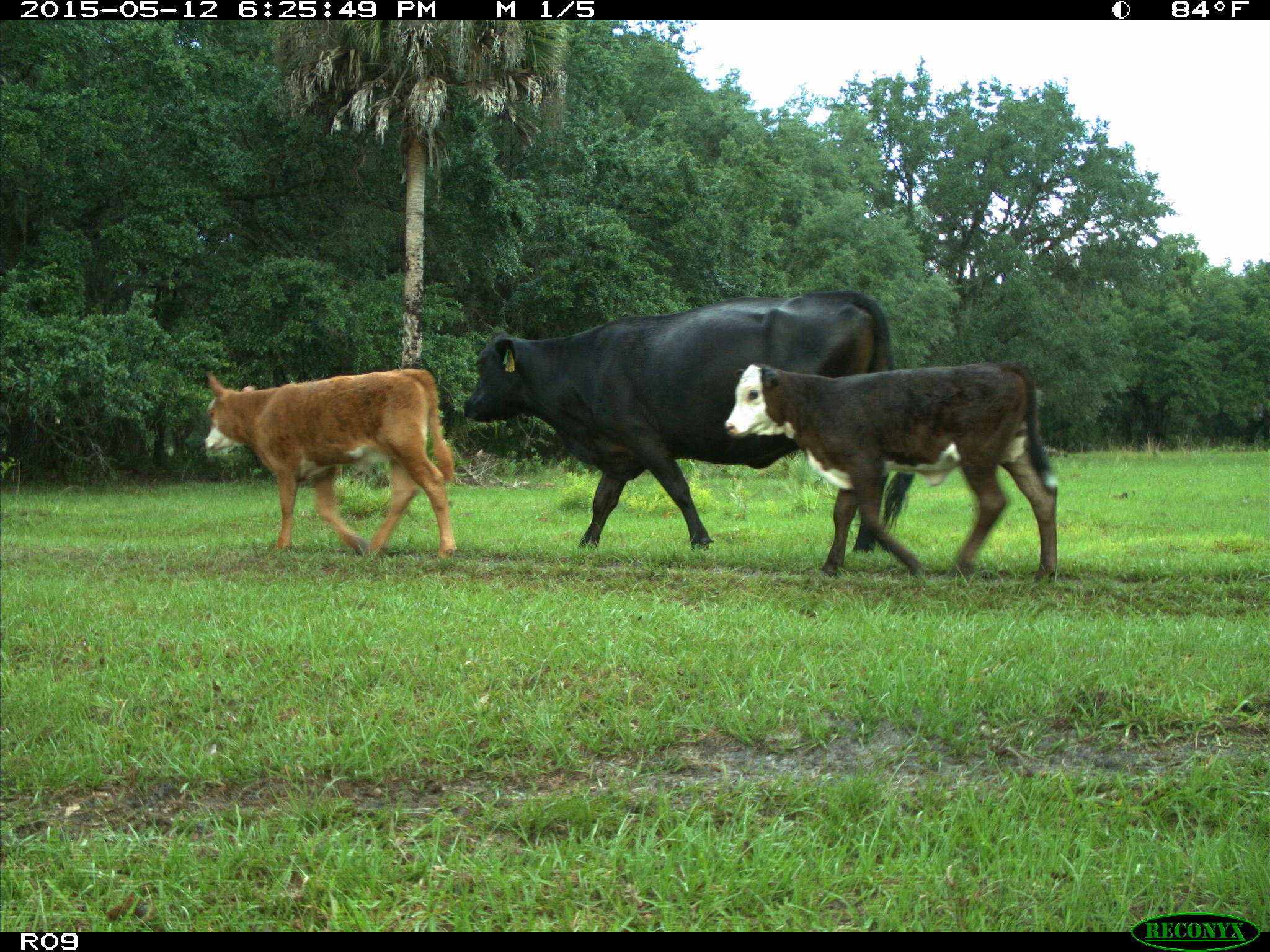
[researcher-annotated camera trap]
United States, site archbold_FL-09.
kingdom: Animalia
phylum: Chordata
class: Mammalia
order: Artiodactyla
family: Bovidae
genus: Bos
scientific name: Bos taurus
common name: domestic cow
Bos taurus (domestic cow).